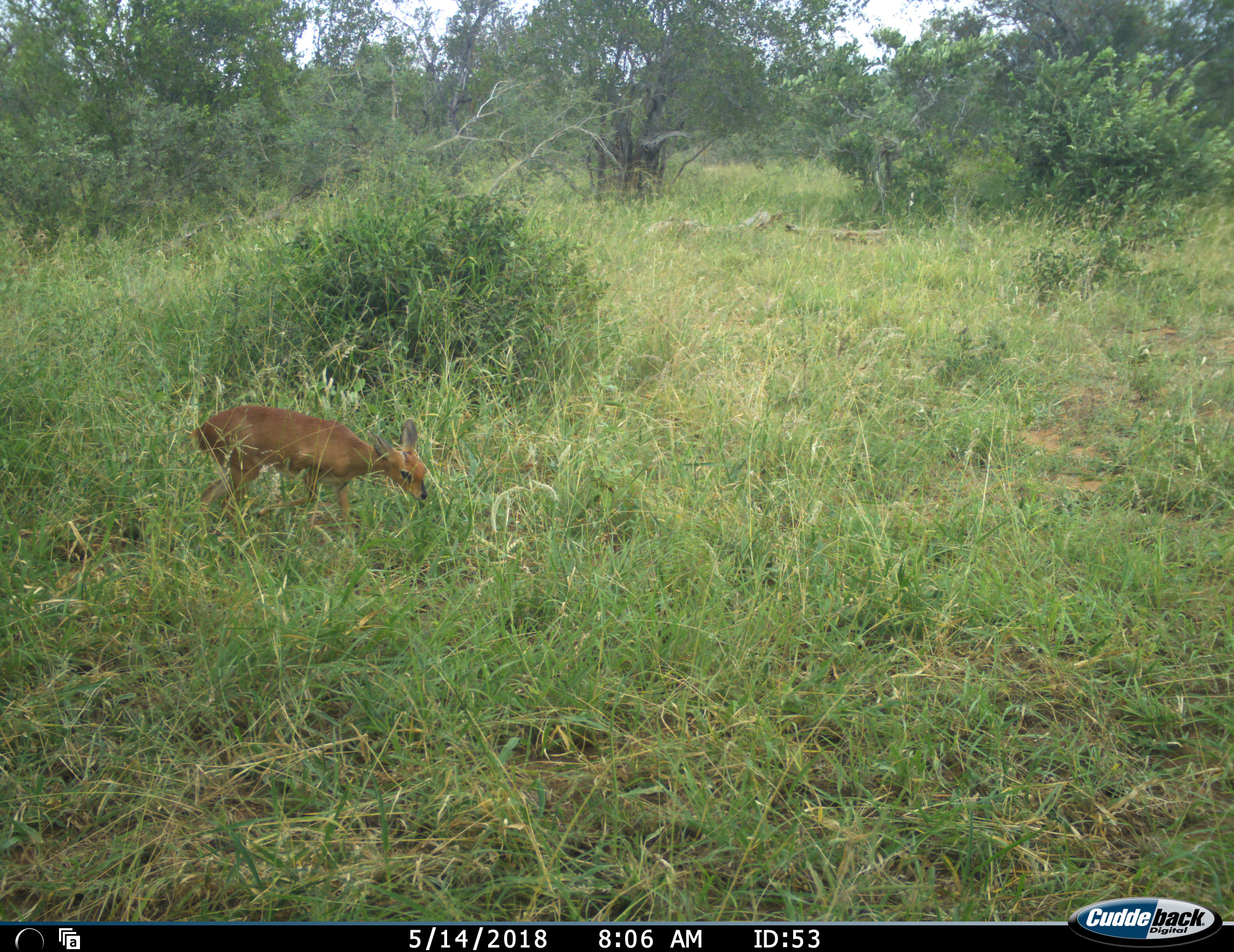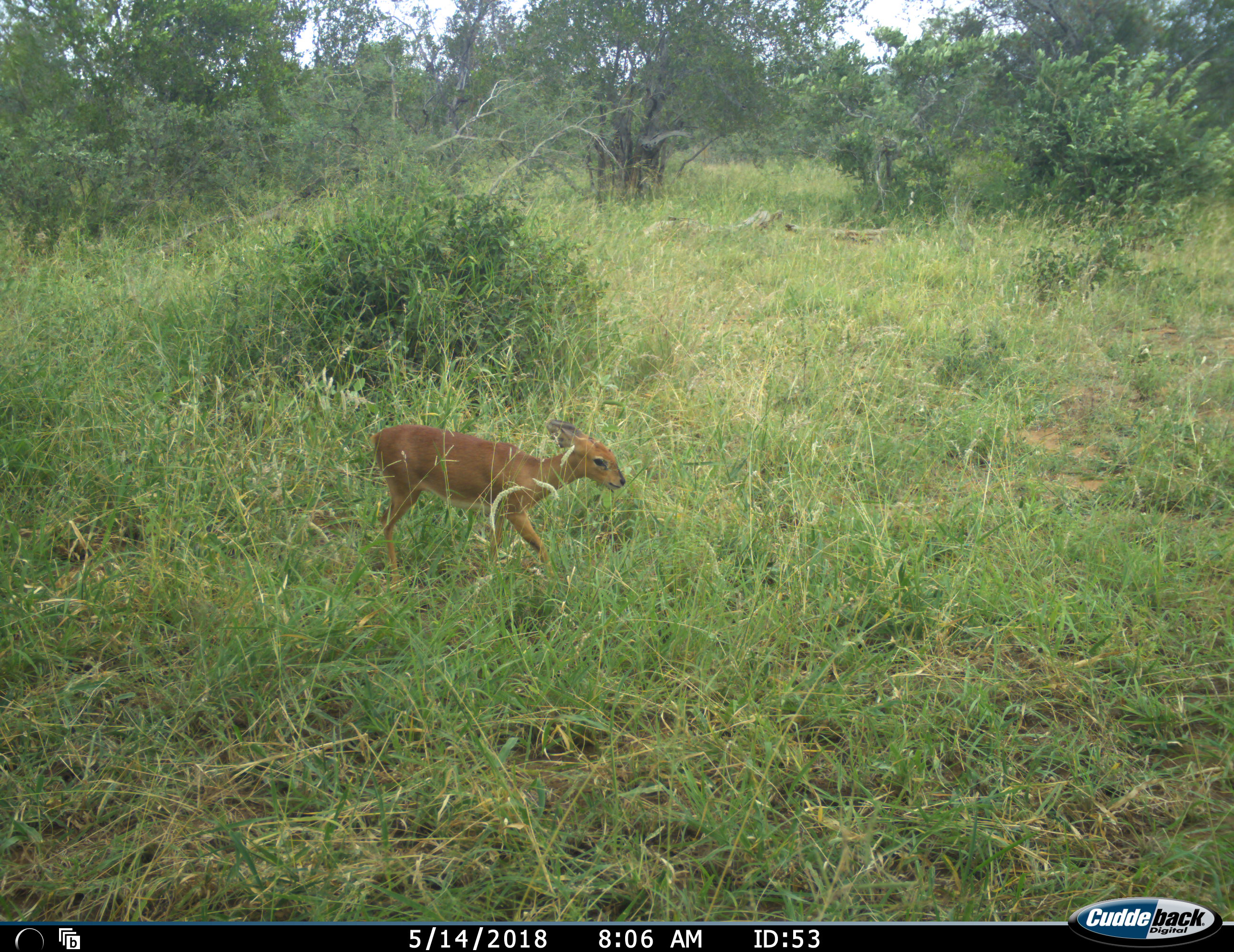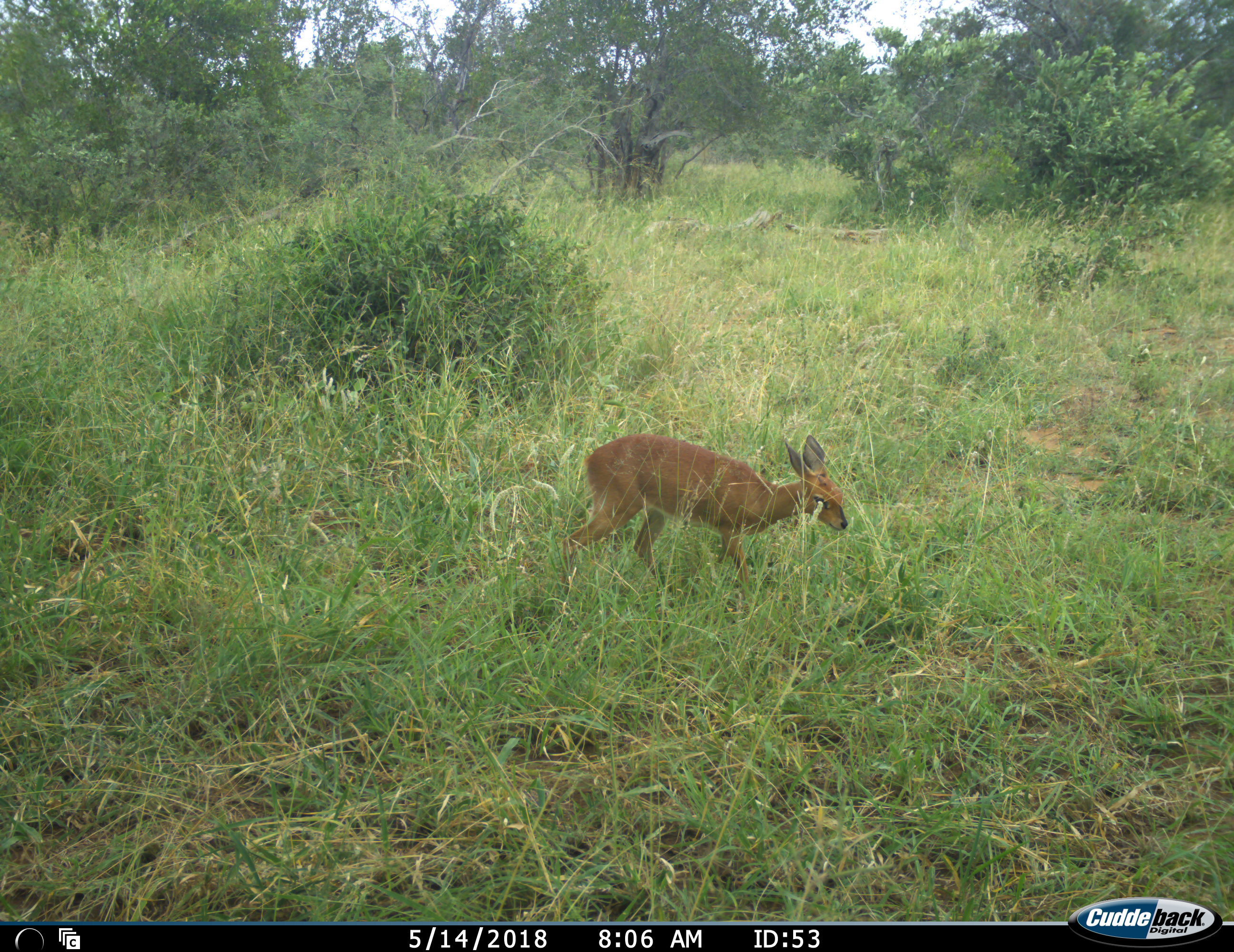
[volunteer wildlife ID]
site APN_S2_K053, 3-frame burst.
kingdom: Animalia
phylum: Chordata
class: Mammalia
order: Artiodactyla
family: Bovidae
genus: Raphicerus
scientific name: Raphicerus campestris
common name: steenbok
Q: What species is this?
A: Steenbok (Raphicerus campestris).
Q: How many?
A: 1.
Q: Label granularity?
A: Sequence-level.